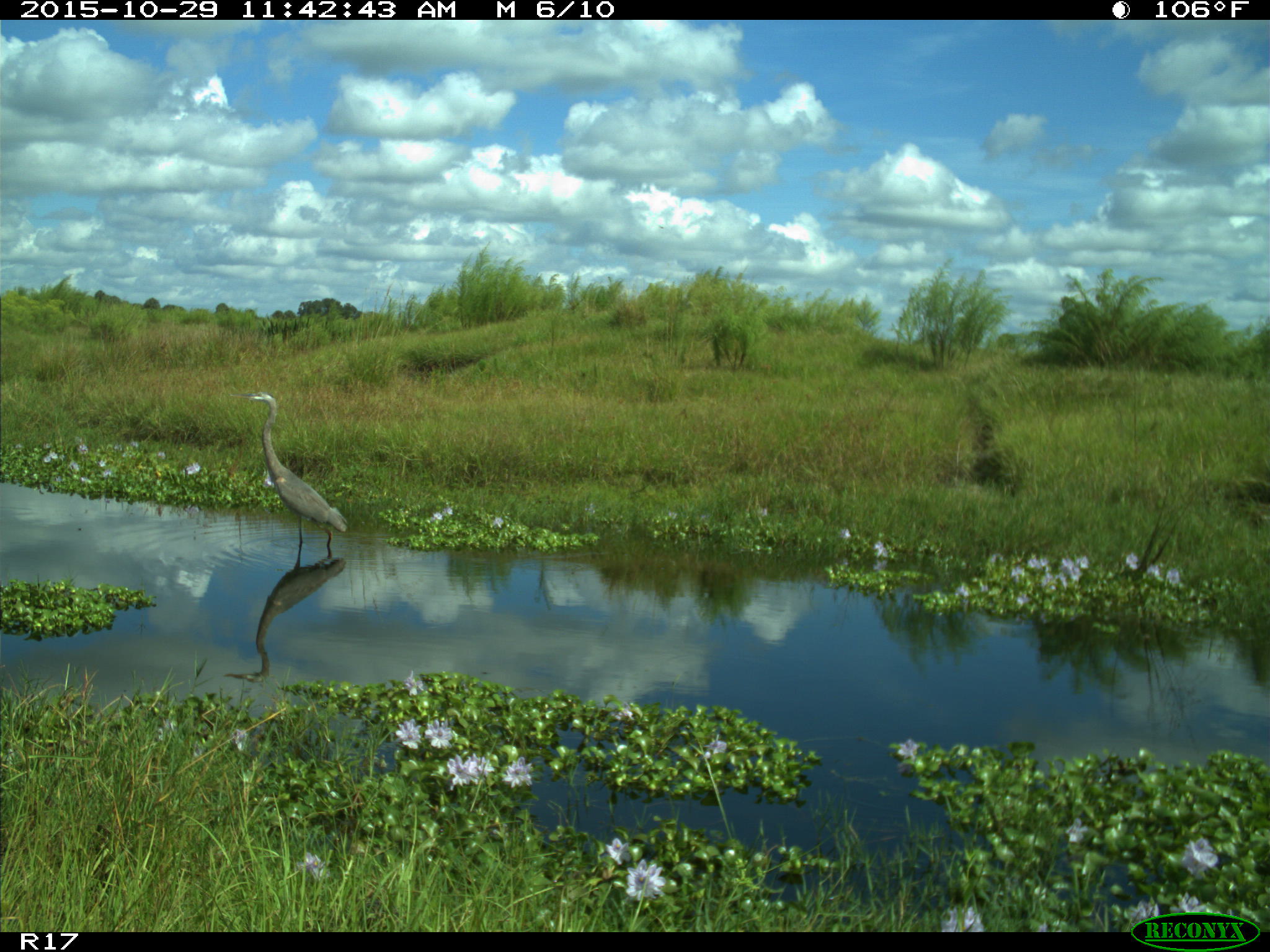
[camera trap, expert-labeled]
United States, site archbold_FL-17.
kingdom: Animalia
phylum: Chordata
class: Aves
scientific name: Aves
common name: birds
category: unidentified bird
Unidentified bird (birds) (Aves).